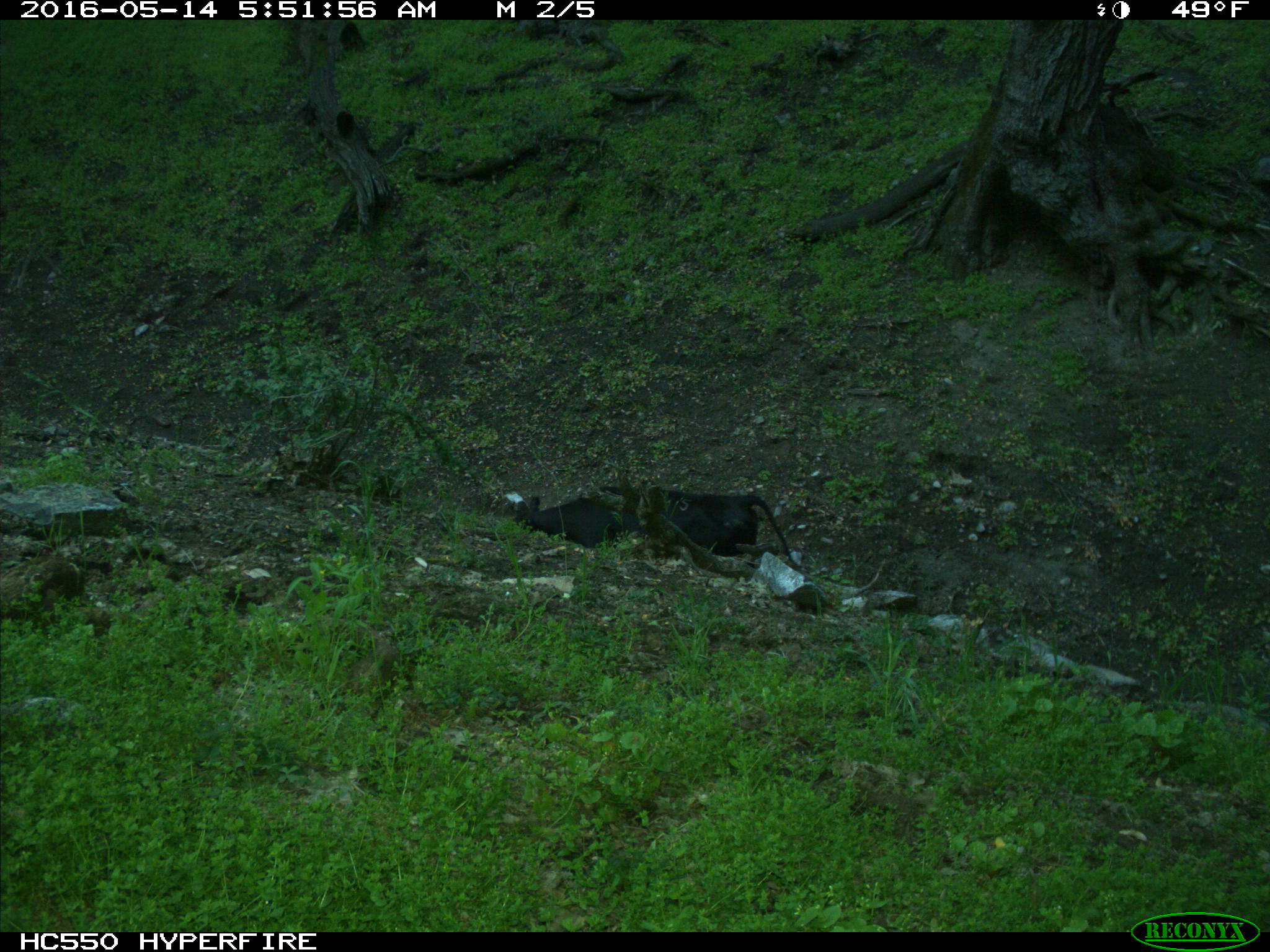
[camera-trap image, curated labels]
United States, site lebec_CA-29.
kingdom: Animalia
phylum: Chordata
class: Mammalia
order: Artiodactyla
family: Bovidae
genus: Bos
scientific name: Bos taurus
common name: domestic cow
Bos taurus (domestic cow).